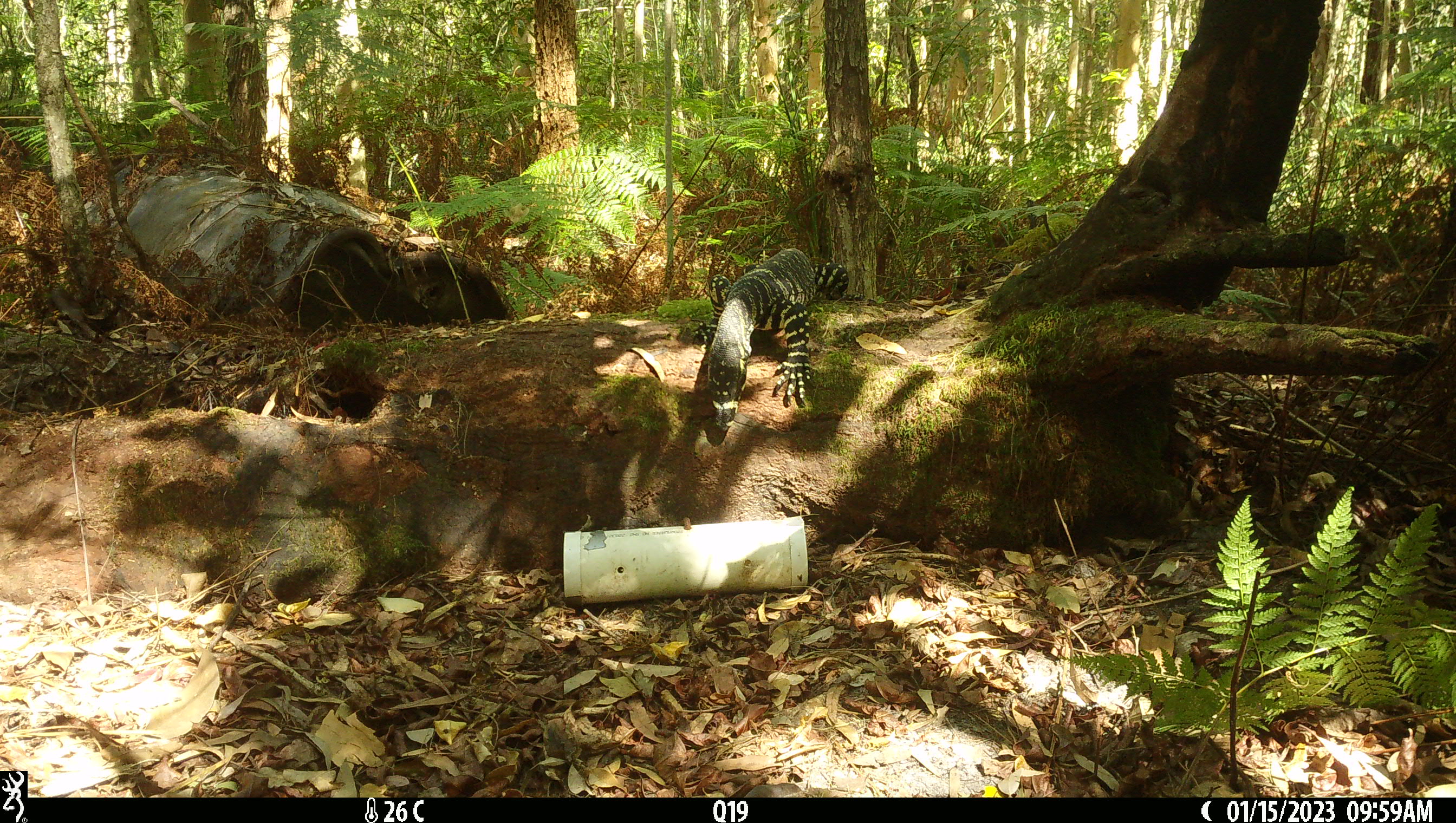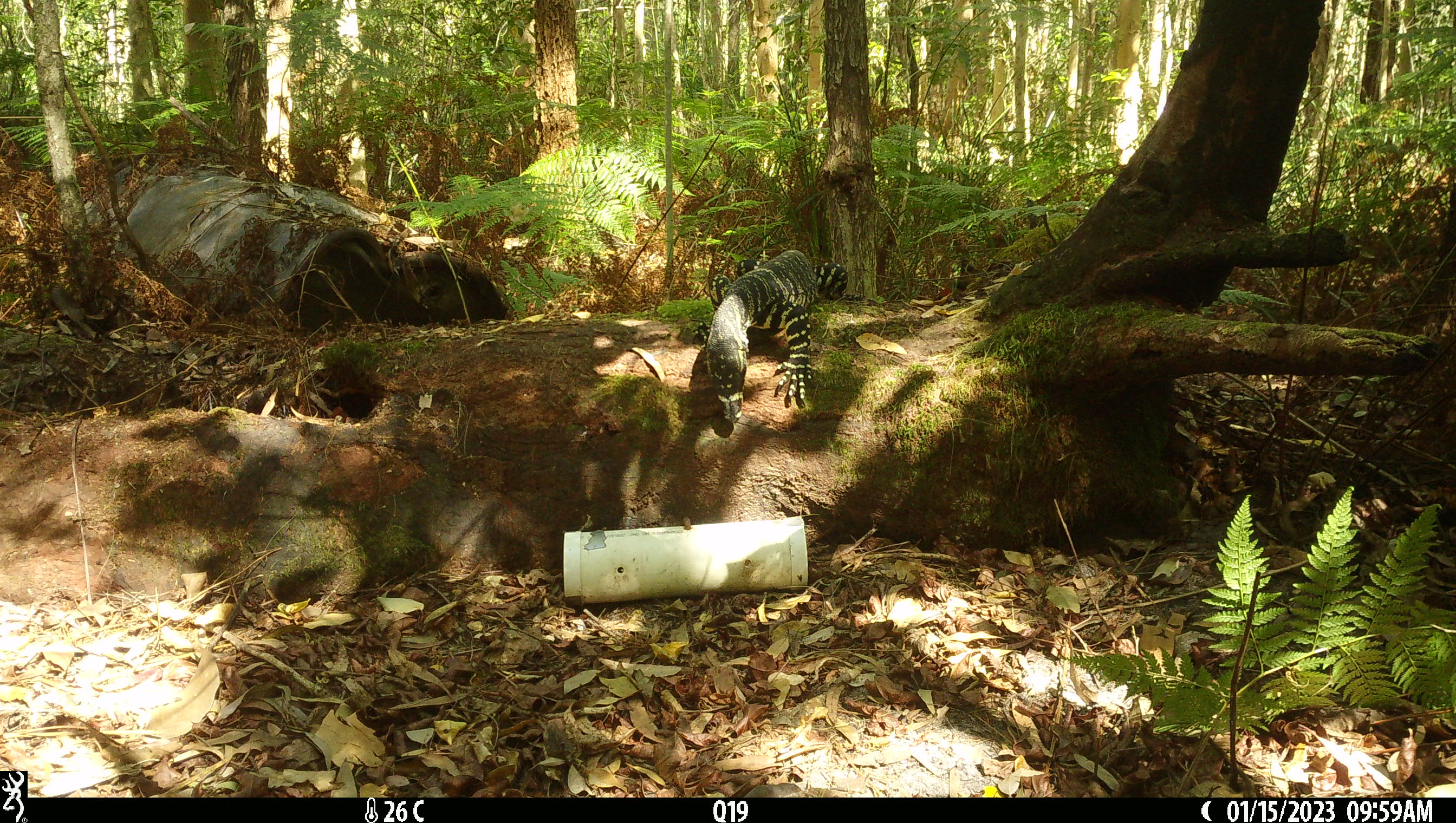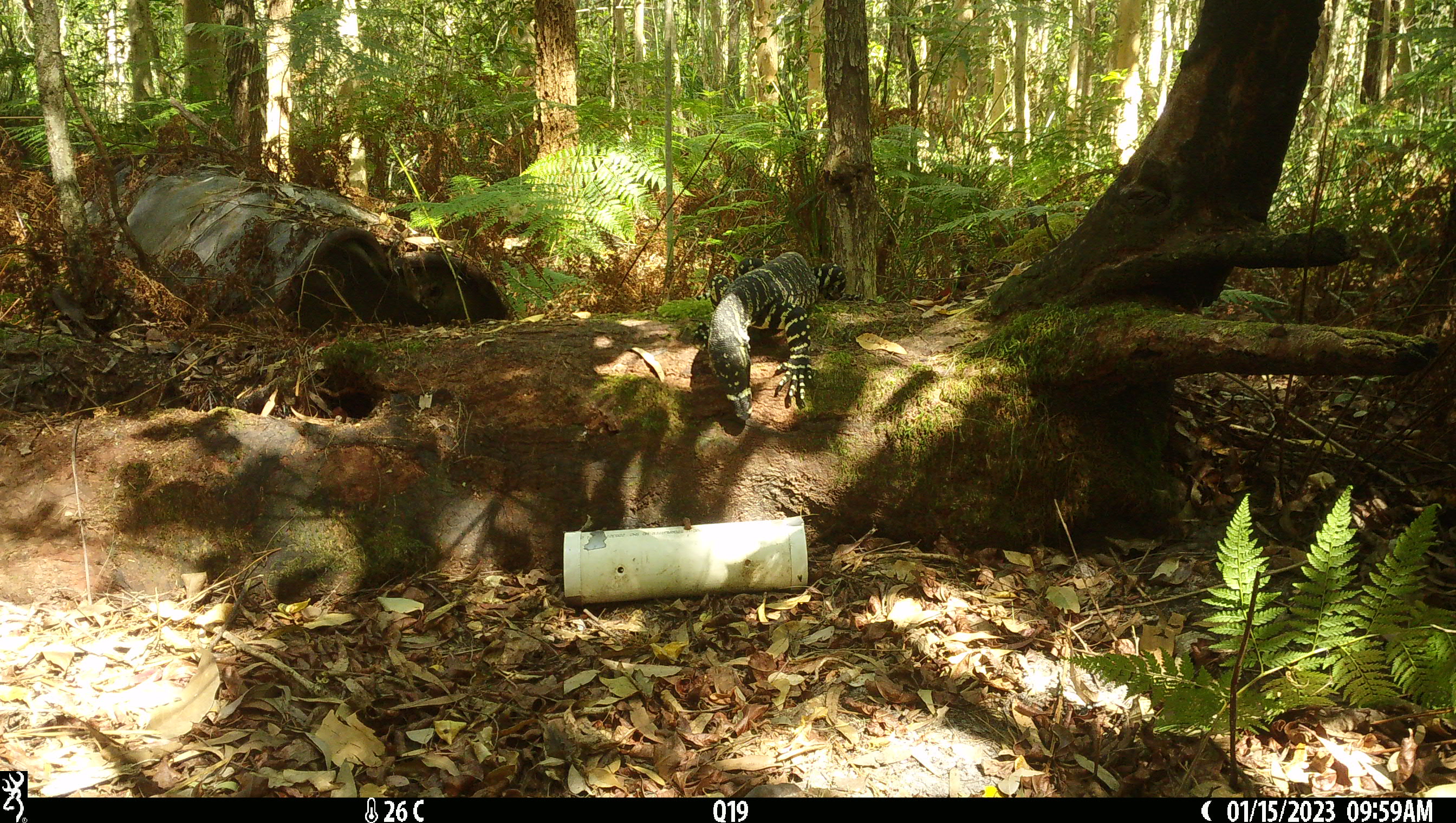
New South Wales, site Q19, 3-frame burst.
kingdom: Animalia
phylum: Chordata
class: Reptilia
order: Squamata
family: Varanidae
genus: Varanus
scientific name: Varanus varius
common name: lace monitor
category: goanna